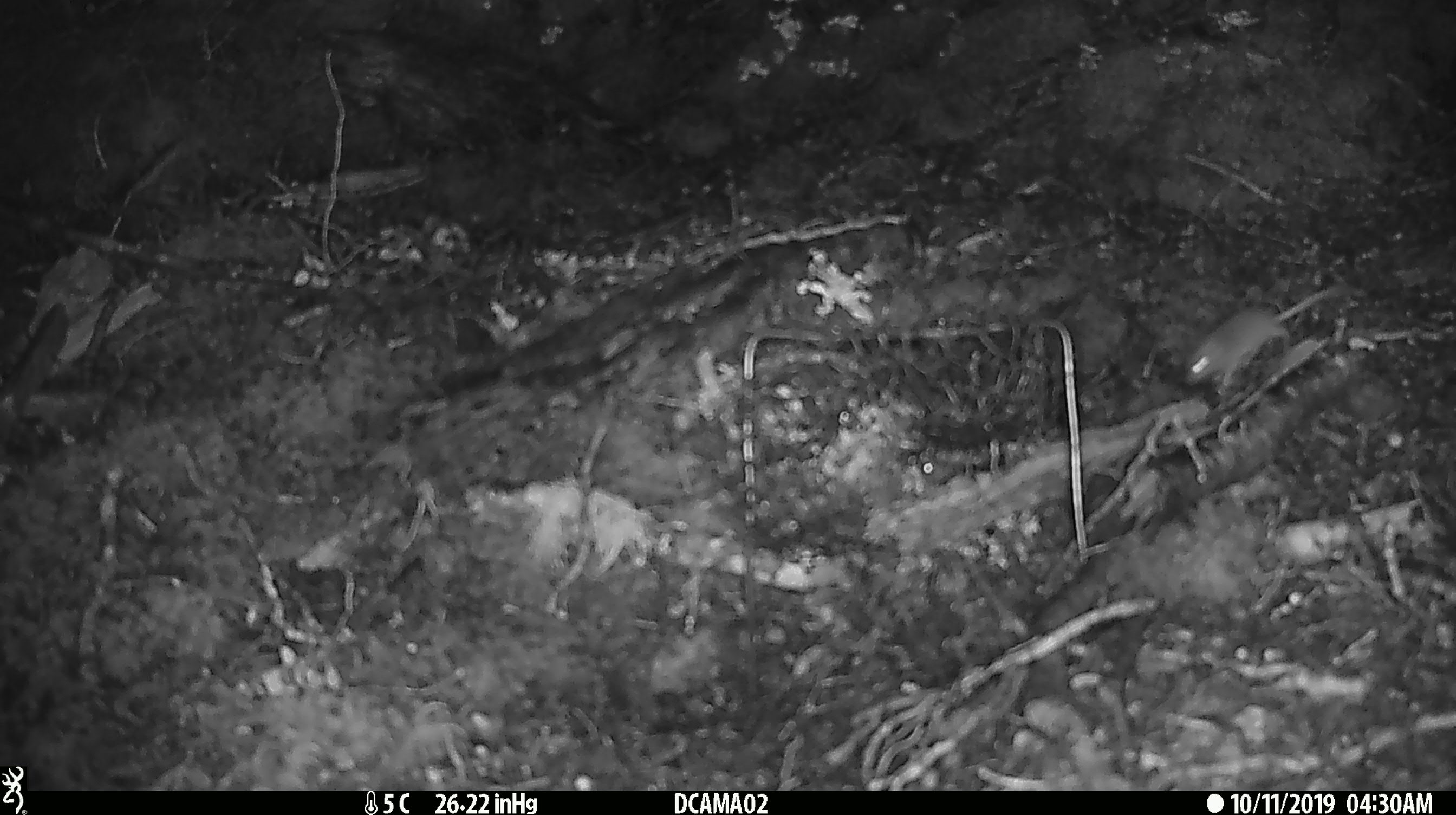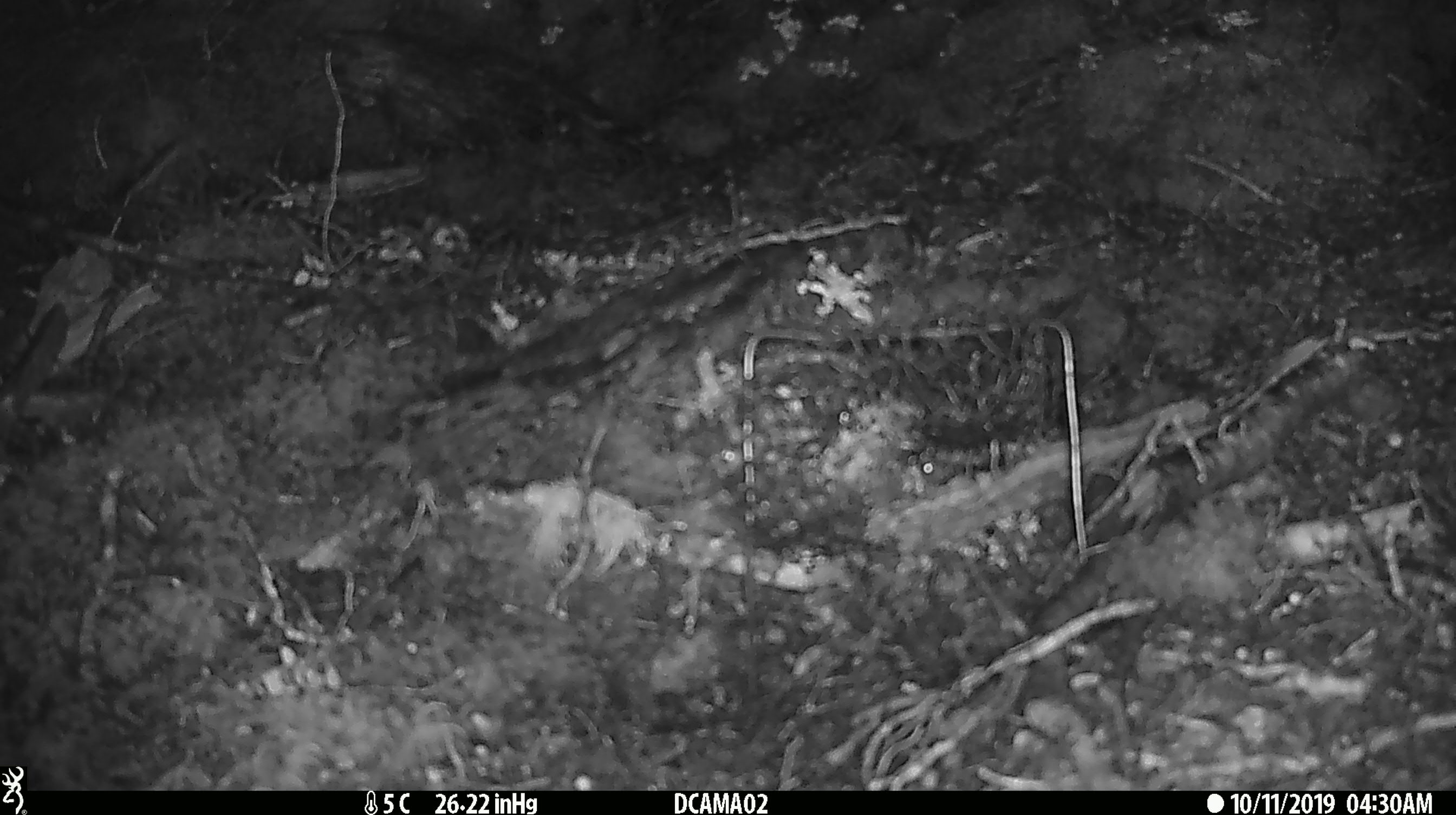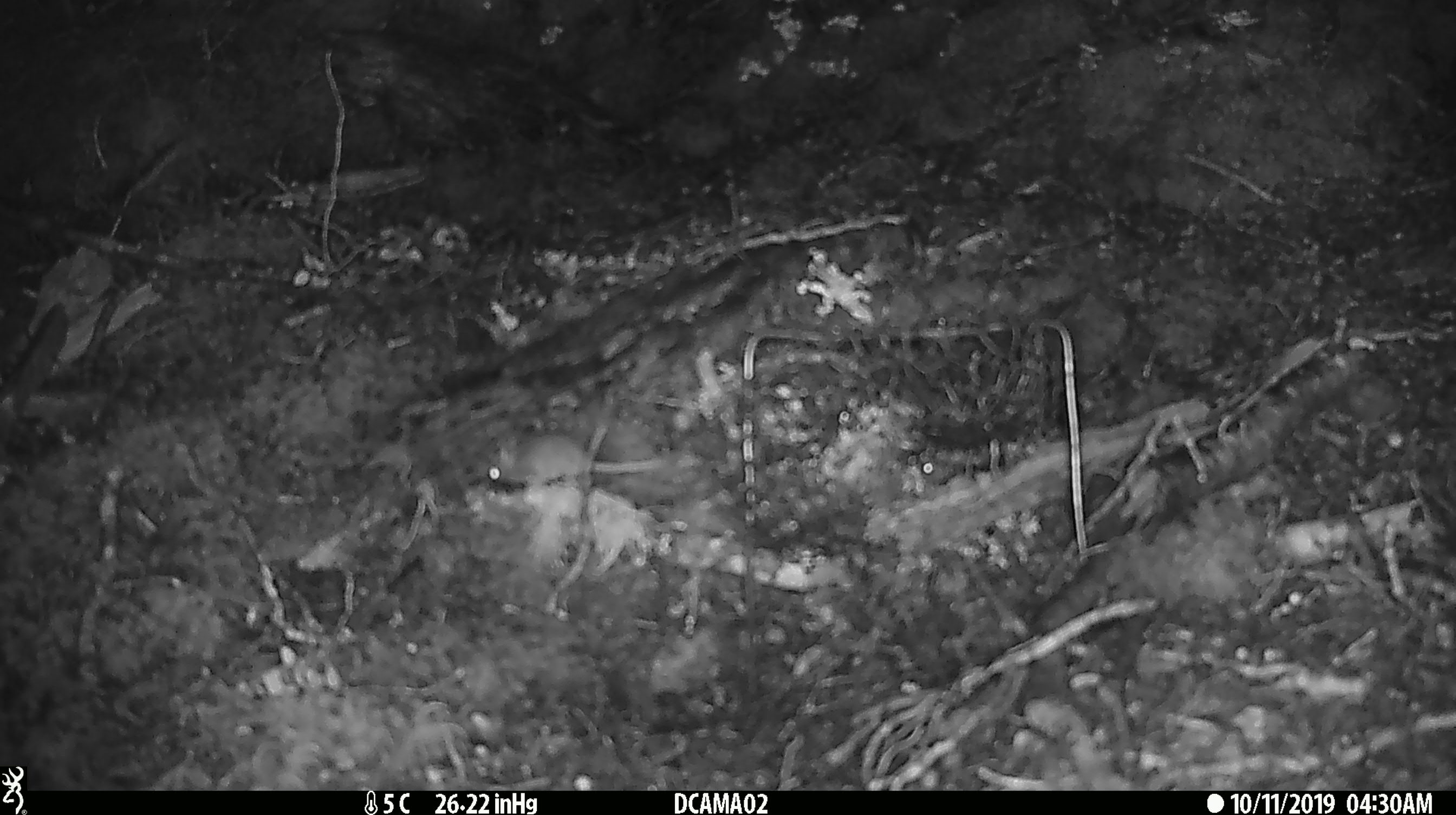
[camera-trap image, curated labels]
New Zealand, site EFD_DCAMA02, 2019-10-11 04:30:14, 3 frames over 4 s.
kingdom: Animalia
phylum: Chordata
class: Mammalia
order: Rodentia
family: Muridae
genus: Mus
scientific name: Mus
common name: mouse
Mouse (Mus).